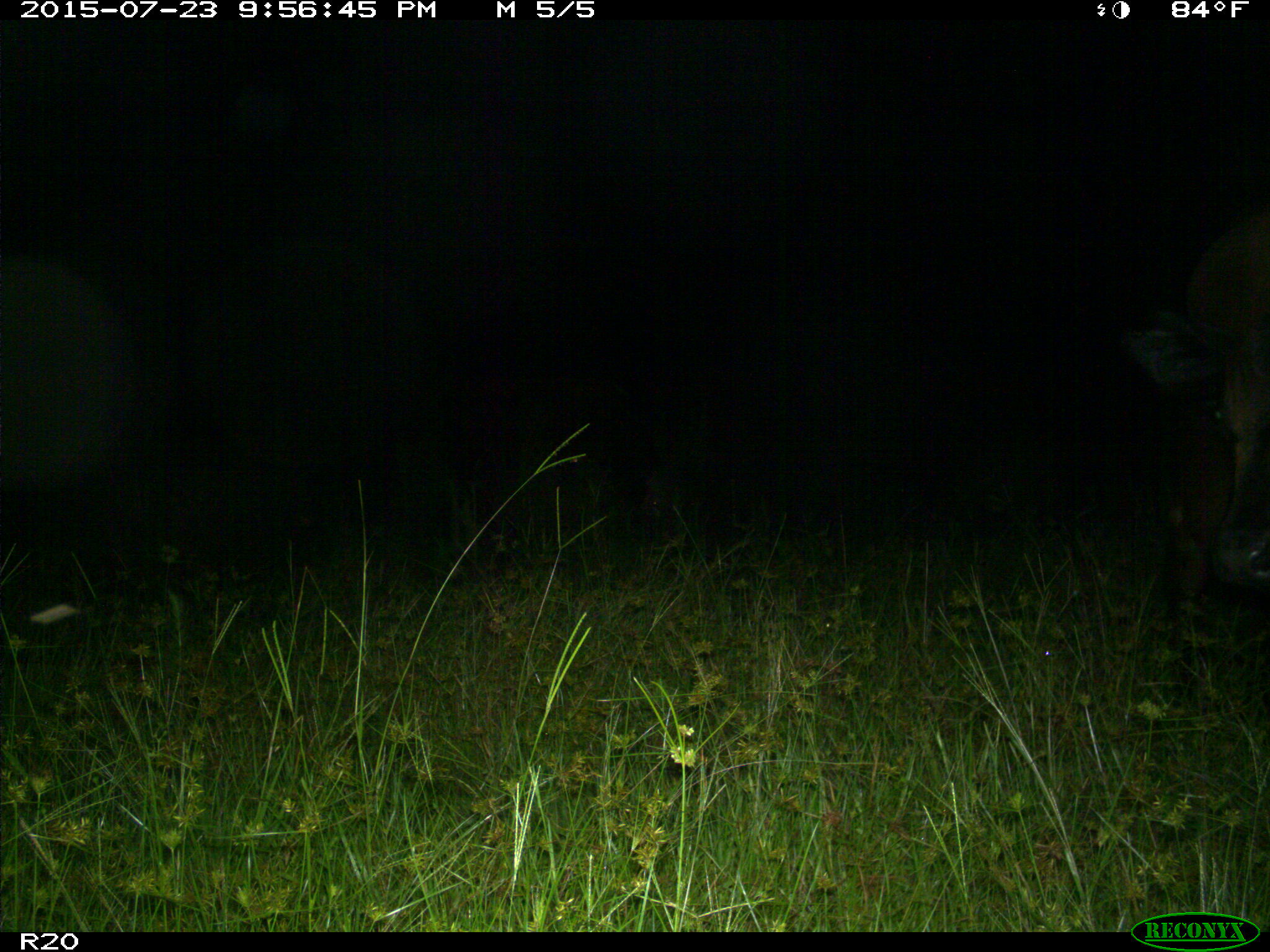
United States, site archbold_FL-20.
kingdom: Animalia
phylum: Chordata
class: Mammalia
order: Artiodactyla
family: Bovidae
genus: Bos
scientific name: Bos taurus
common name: domestic cow